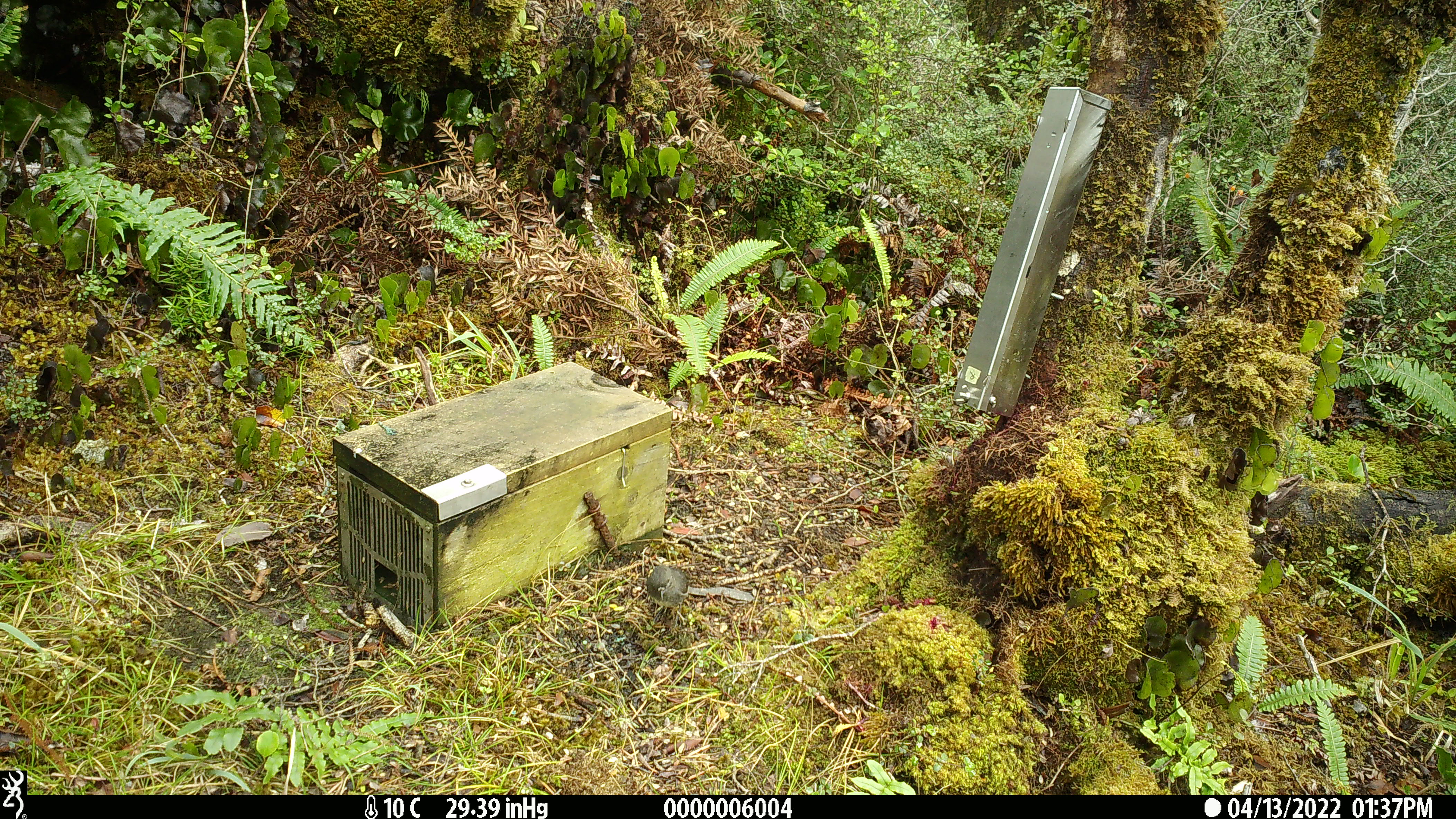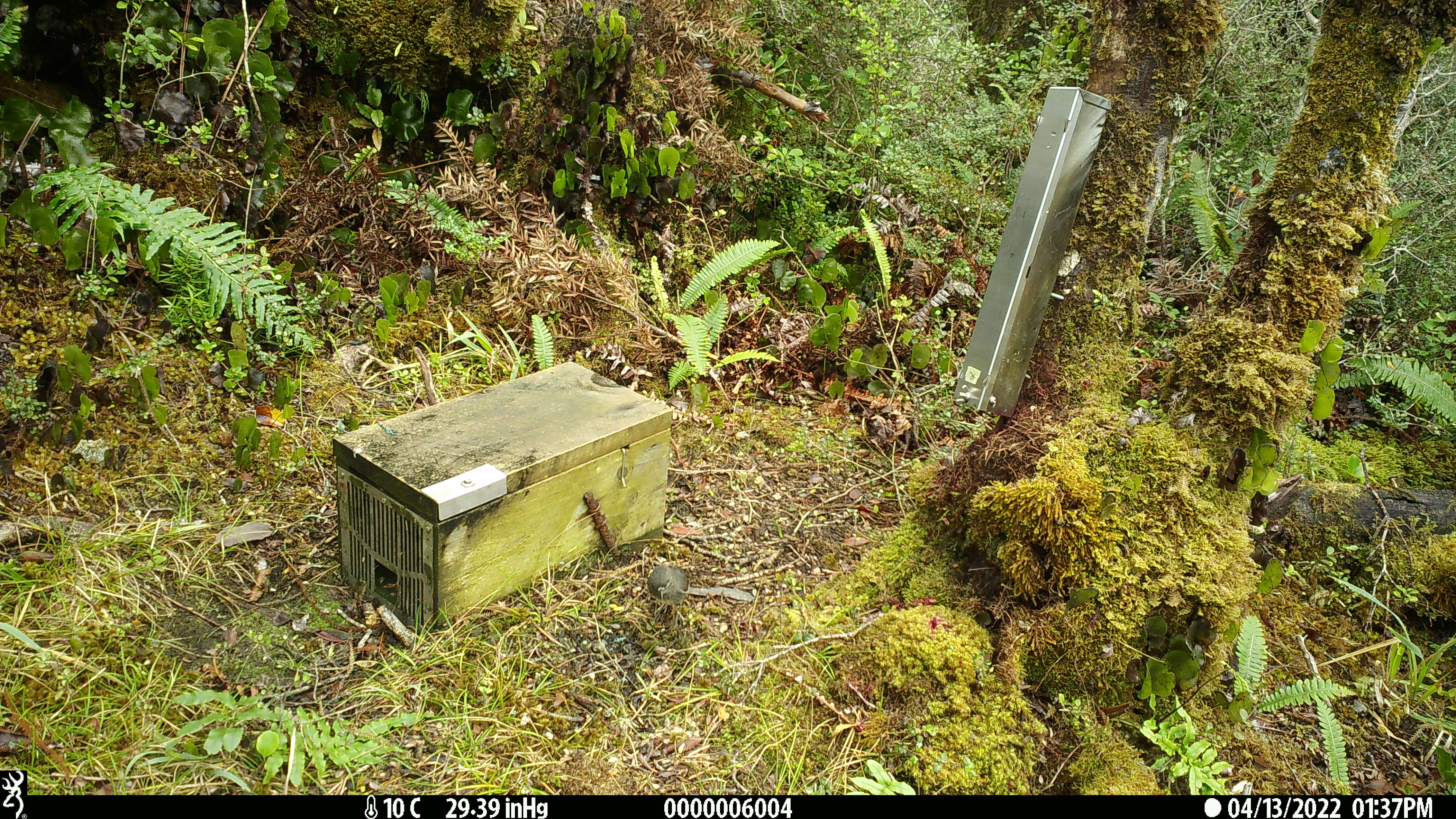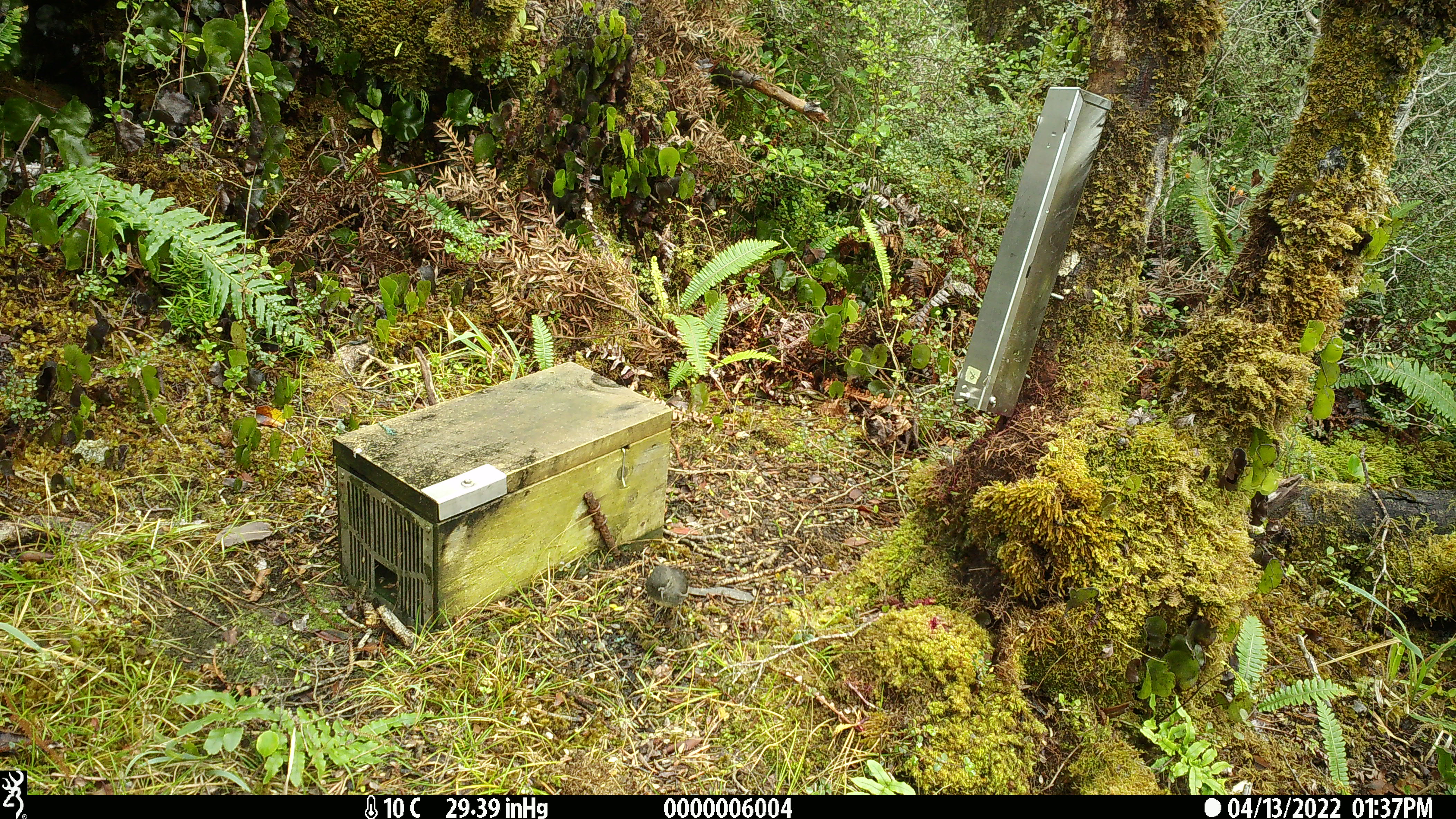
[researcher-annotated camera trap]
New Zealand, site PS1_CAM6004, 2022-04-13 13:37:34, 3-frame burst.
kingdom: Animalia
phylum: Chordata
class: Aves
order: Passeriformes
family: Petroicidae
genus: Petroica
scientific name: Petroica australis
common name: new zealand robin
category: robin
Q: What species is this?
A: Robin (new zealand robin) (Petroica australis).